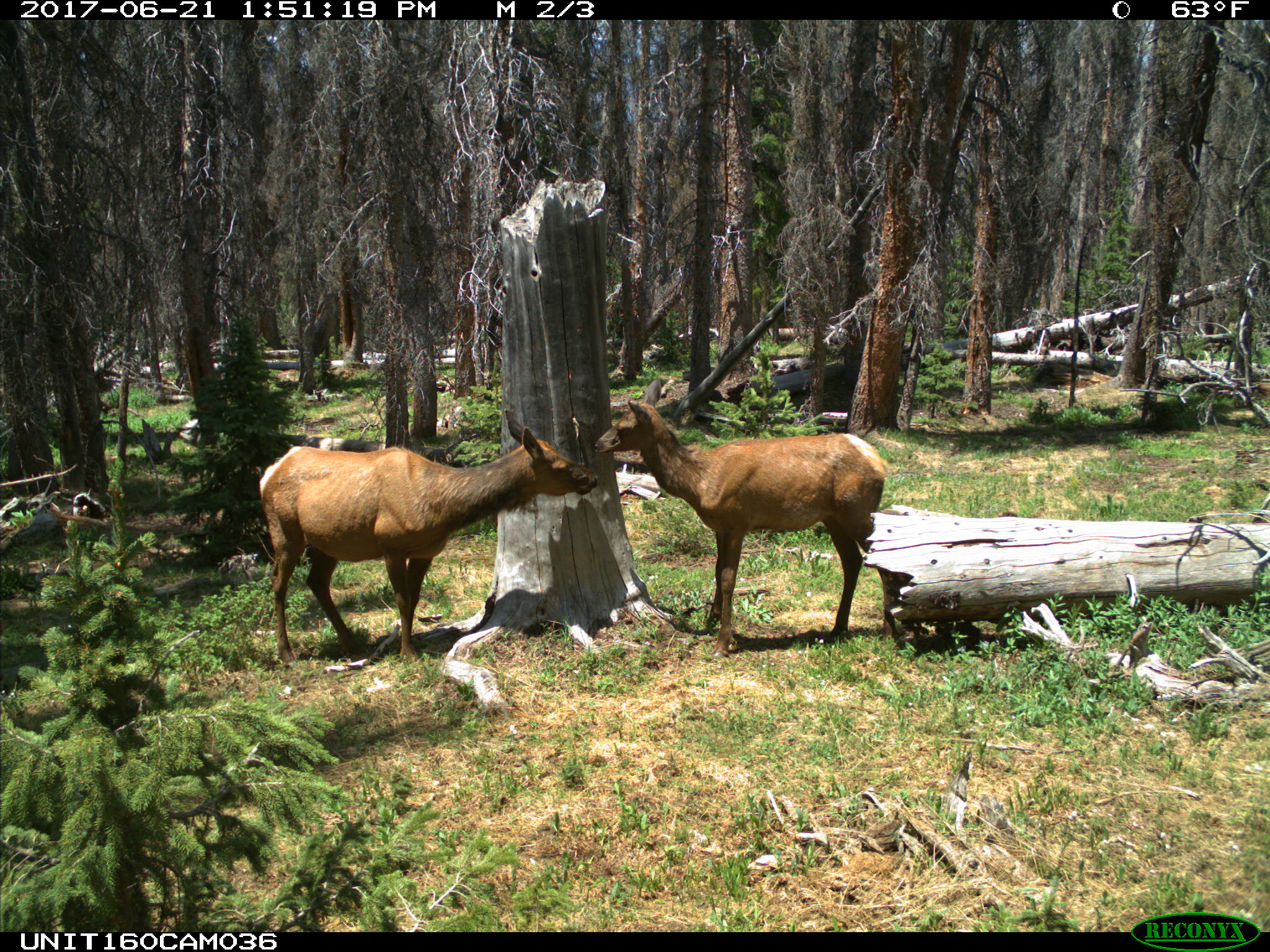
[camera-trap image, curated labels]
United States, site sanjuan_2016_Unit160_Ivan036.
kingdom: Animalia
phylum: Chordata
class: Mammalia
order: Artiodactyla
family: Cervidae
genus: Cervus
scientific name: Cervus elaphus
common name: red deer